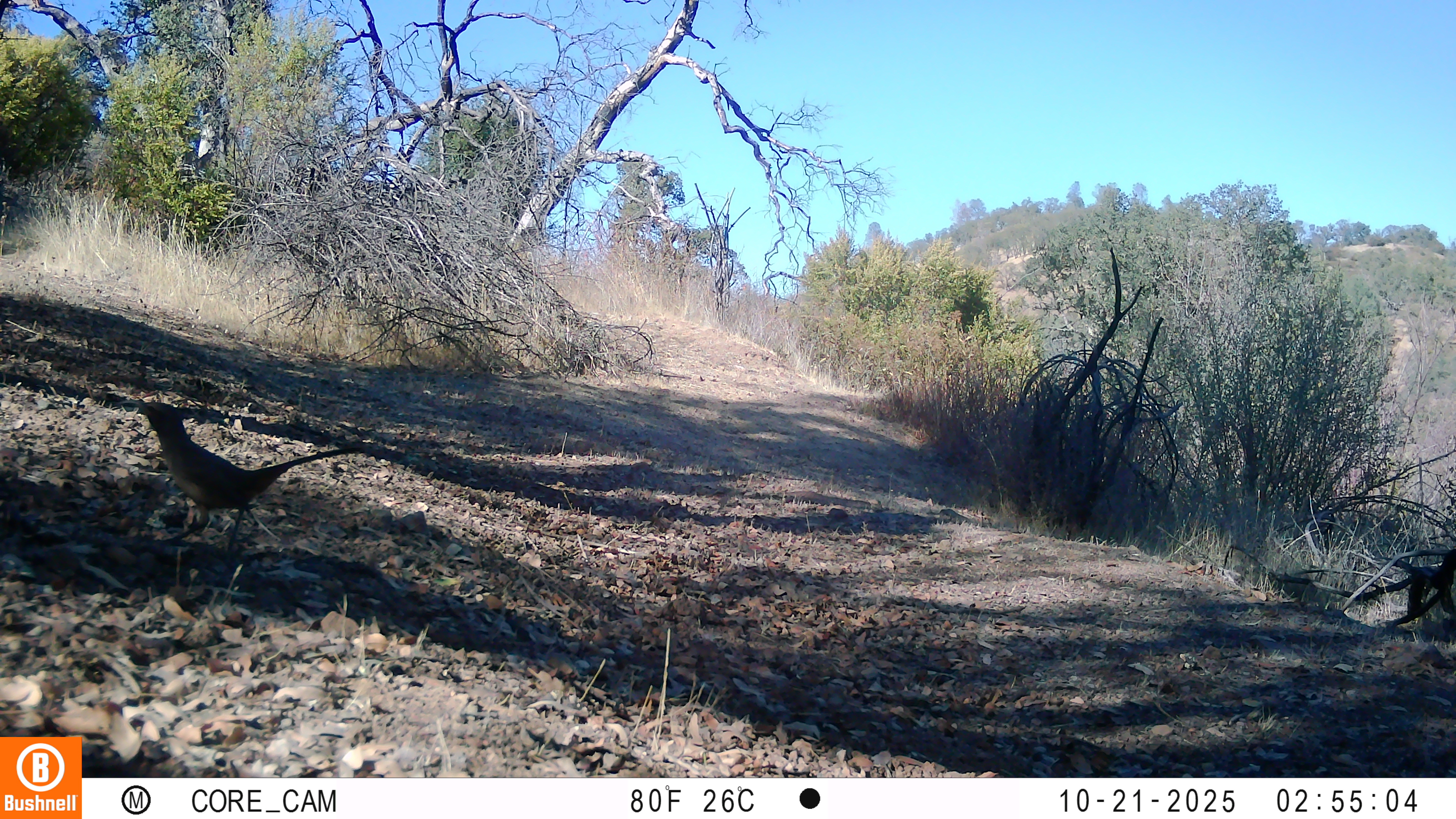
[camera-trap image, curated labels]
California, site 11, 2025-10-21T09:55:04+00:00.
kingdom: Animalia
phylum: Chordata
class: Aves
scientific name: Aves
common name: bird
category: unknown bird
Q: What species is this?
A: Unknown bird (bird) (Aves).